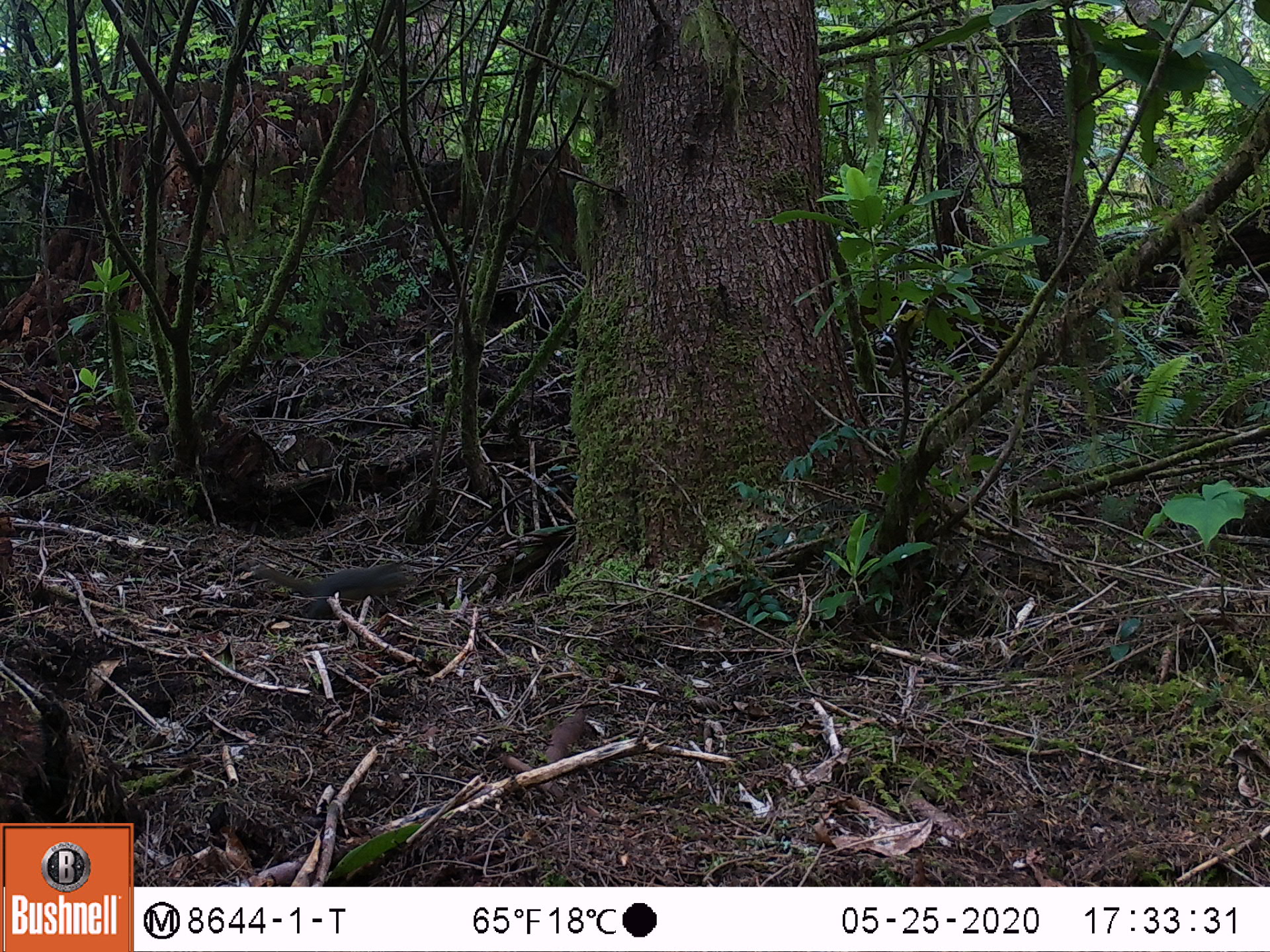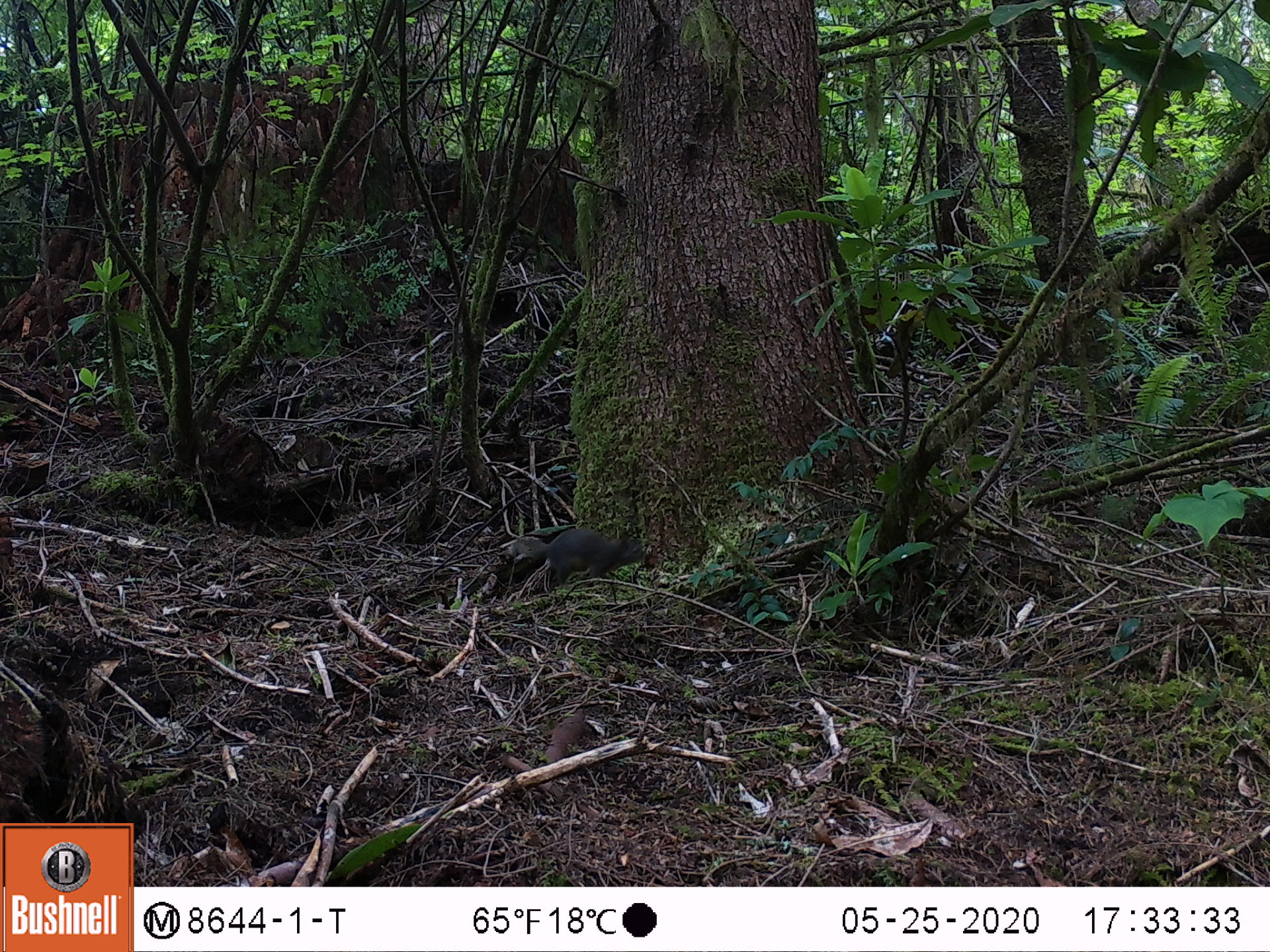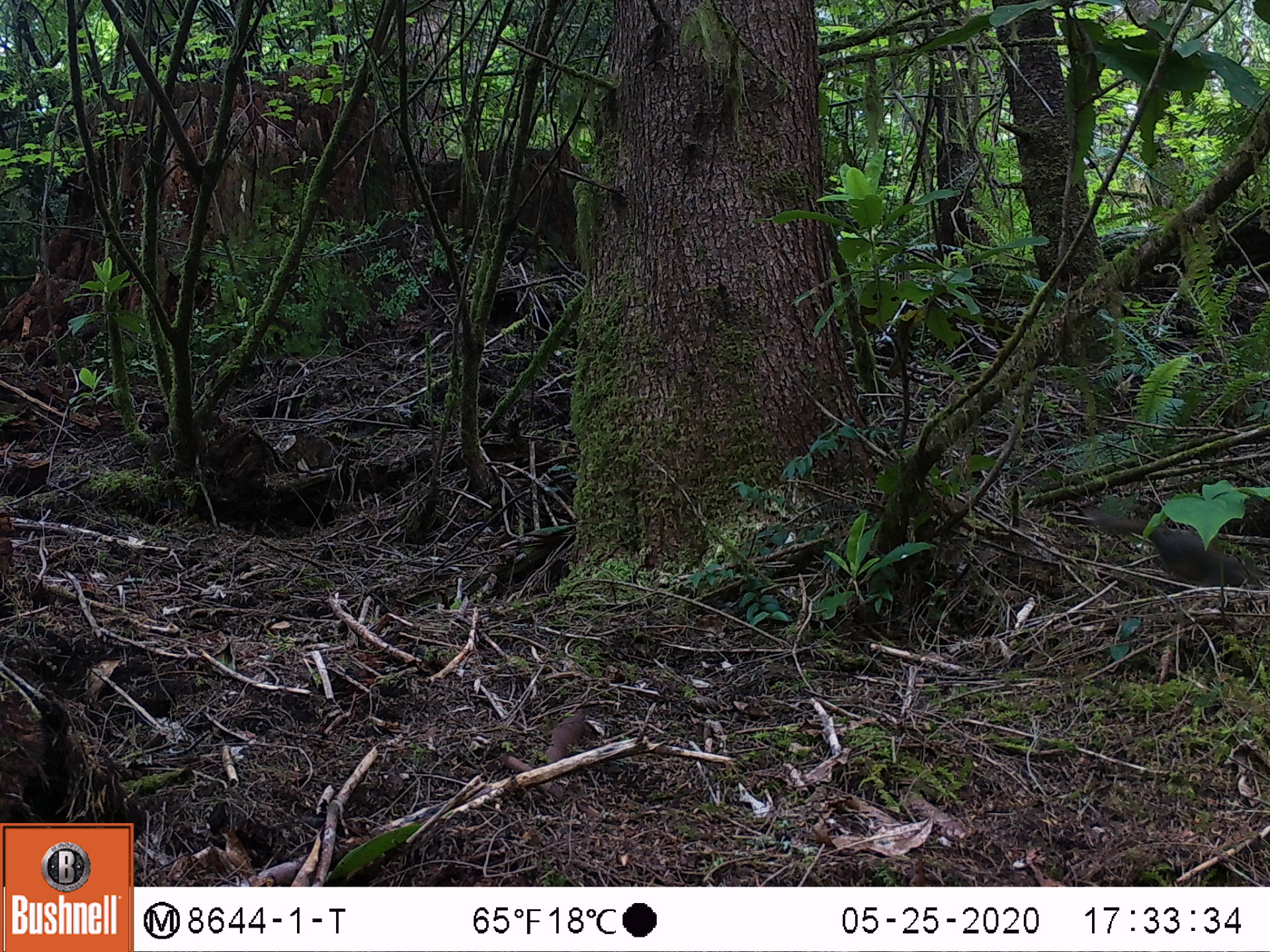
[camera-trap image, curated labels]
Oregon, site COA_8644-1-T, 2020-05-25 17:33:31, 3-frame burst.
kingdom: Animalia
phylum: Chordata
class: Mammalia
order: Rodentia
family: Sciuridae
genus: Tamiasciurus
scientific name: Tamiasciurus douglasii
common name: douglas squirrel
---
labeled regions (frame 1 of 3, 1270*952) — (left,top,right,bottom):
douglas squirrel: (236,549,415,614)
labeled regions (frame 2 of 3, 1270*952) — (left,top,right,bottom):
douglas squirrel: (483,520,658,590)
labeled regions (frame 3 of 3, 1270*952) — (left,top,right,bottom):
douglas squirrel: (1098,502,1258,605)